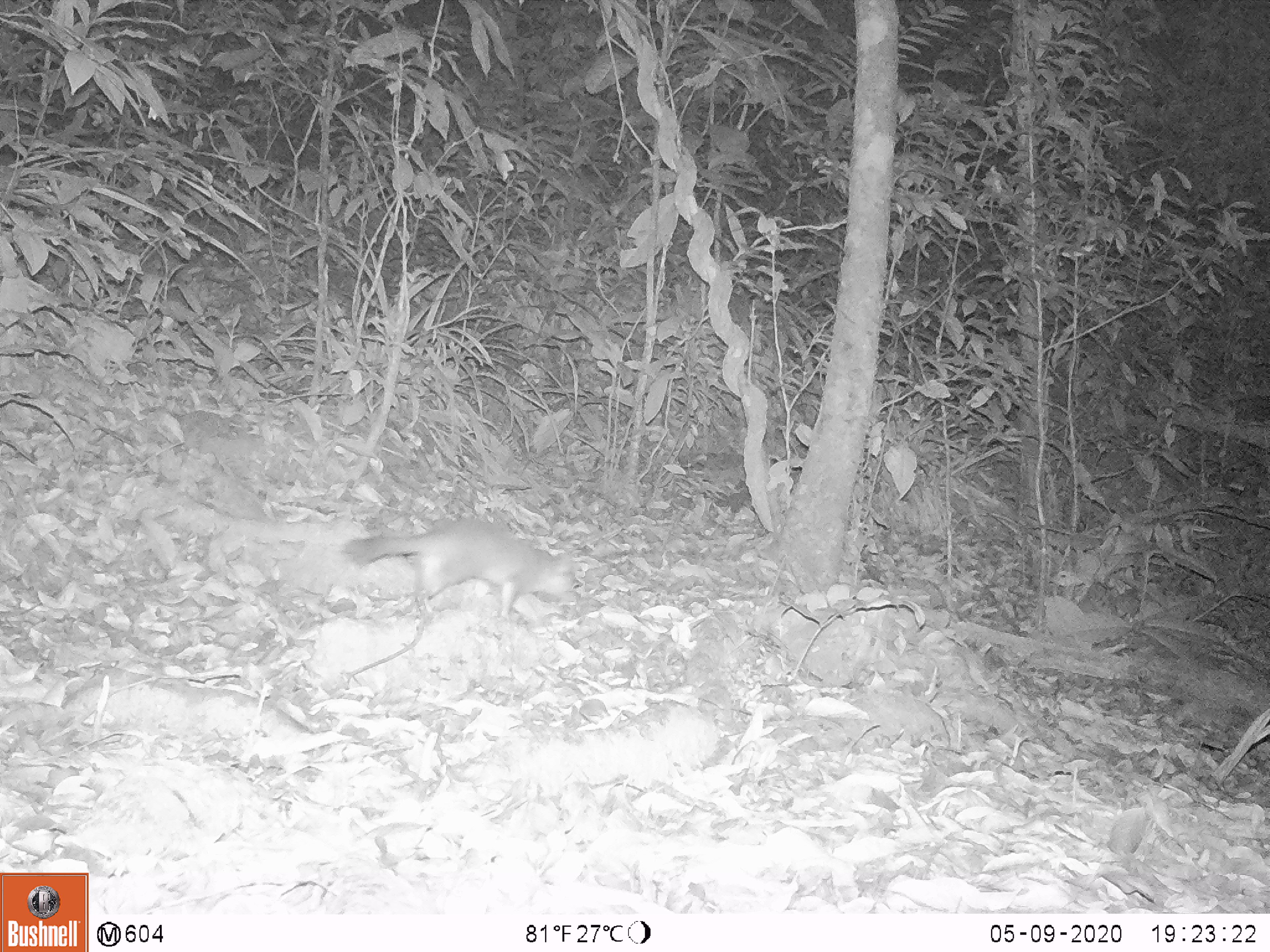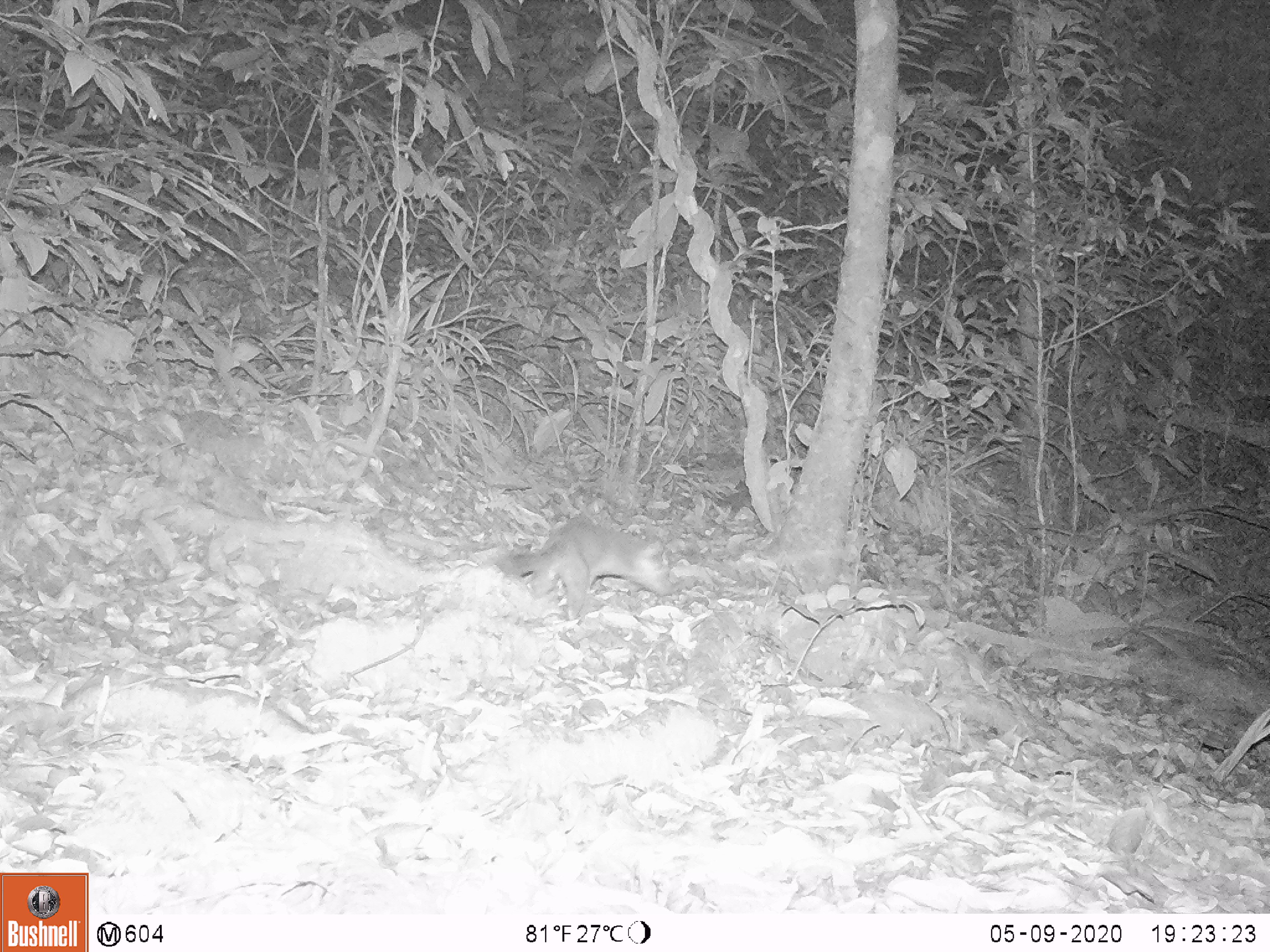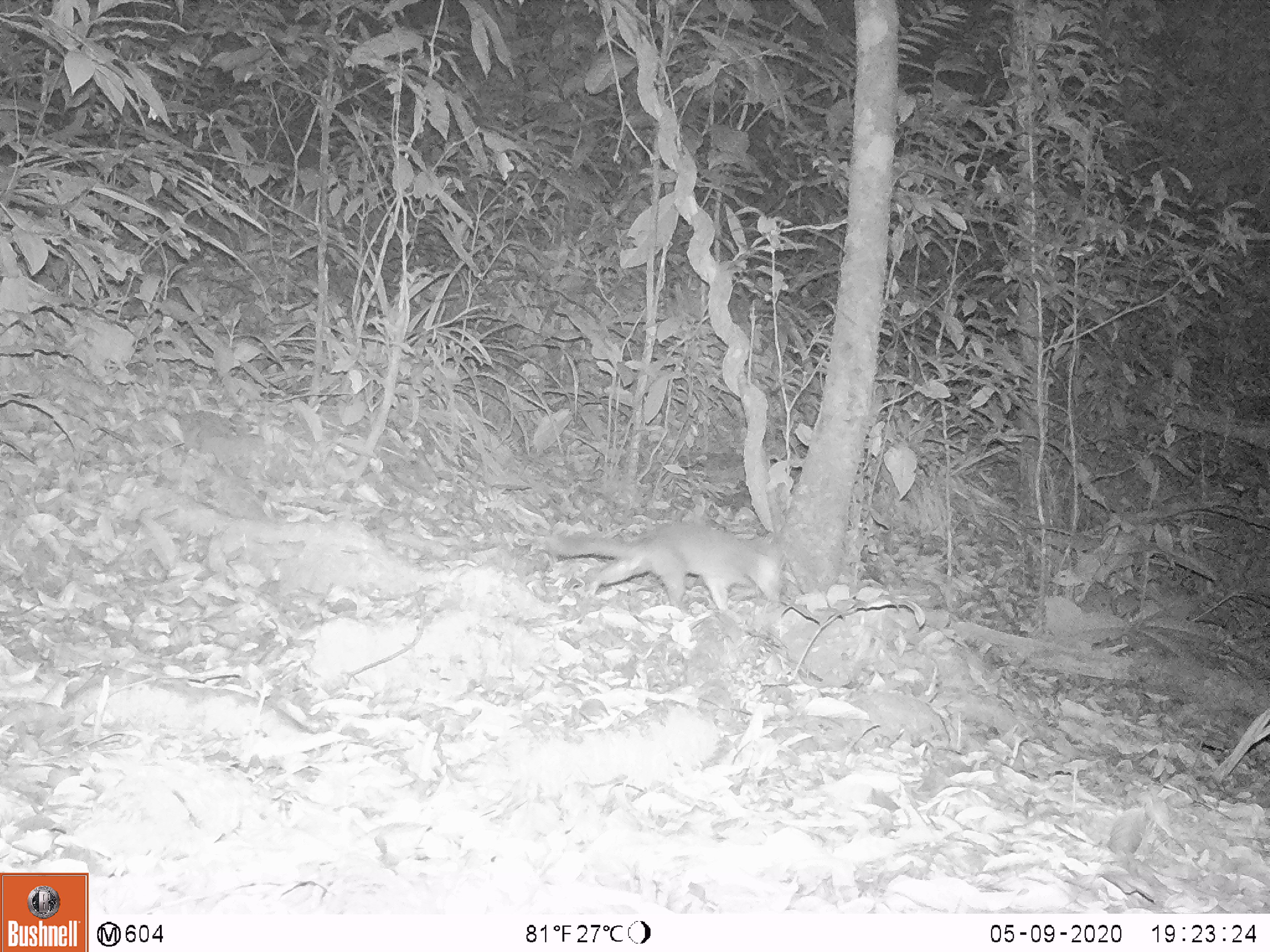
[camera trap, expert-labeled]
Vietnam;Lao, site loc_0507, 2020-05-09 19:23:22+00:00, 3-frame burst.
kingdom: Animalia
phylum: Chordata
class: Mammalia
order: Carnivora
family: Mustelidae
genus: Melogale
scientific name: Melogale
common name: ferret badger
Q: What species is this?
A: Ferret badger (Melogale).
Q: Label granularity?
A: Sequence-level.